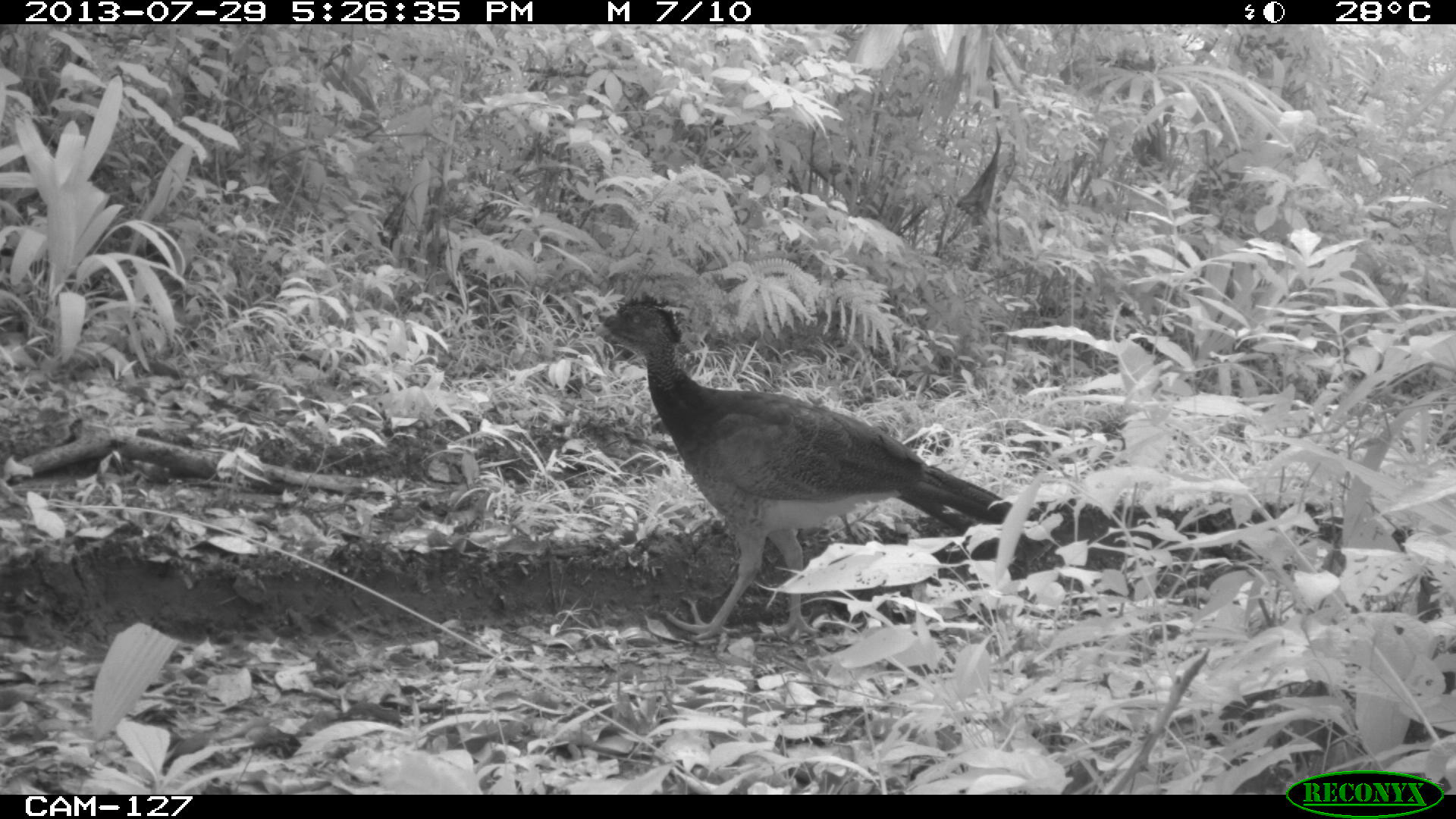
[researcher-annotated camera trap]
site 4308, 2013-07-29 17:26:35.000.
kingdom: Animalia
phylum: Chordata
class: Aves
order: Galliformes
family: Cracidae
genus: Crax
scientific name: Crax rubra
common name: great curassow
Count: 1.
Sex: female.